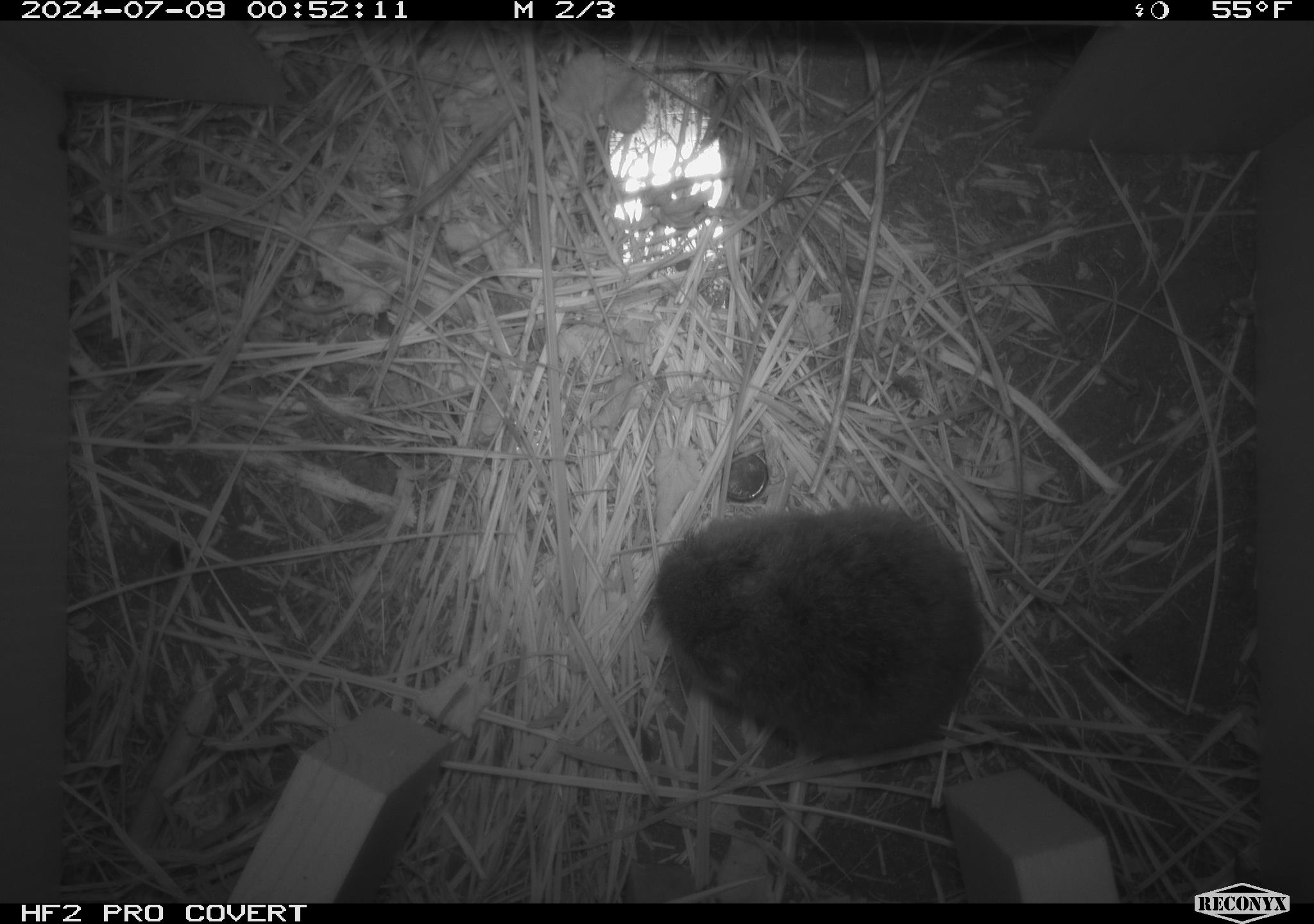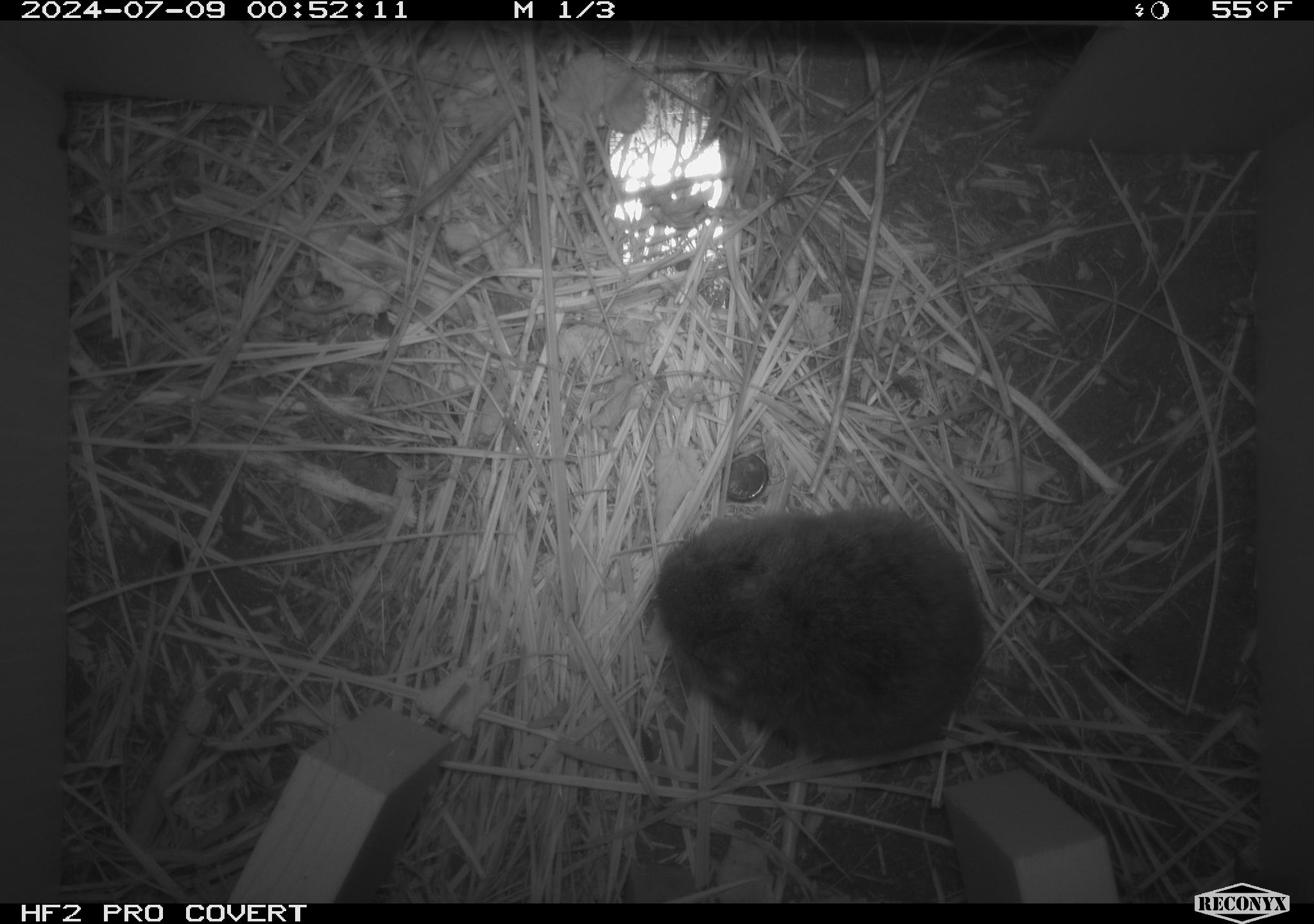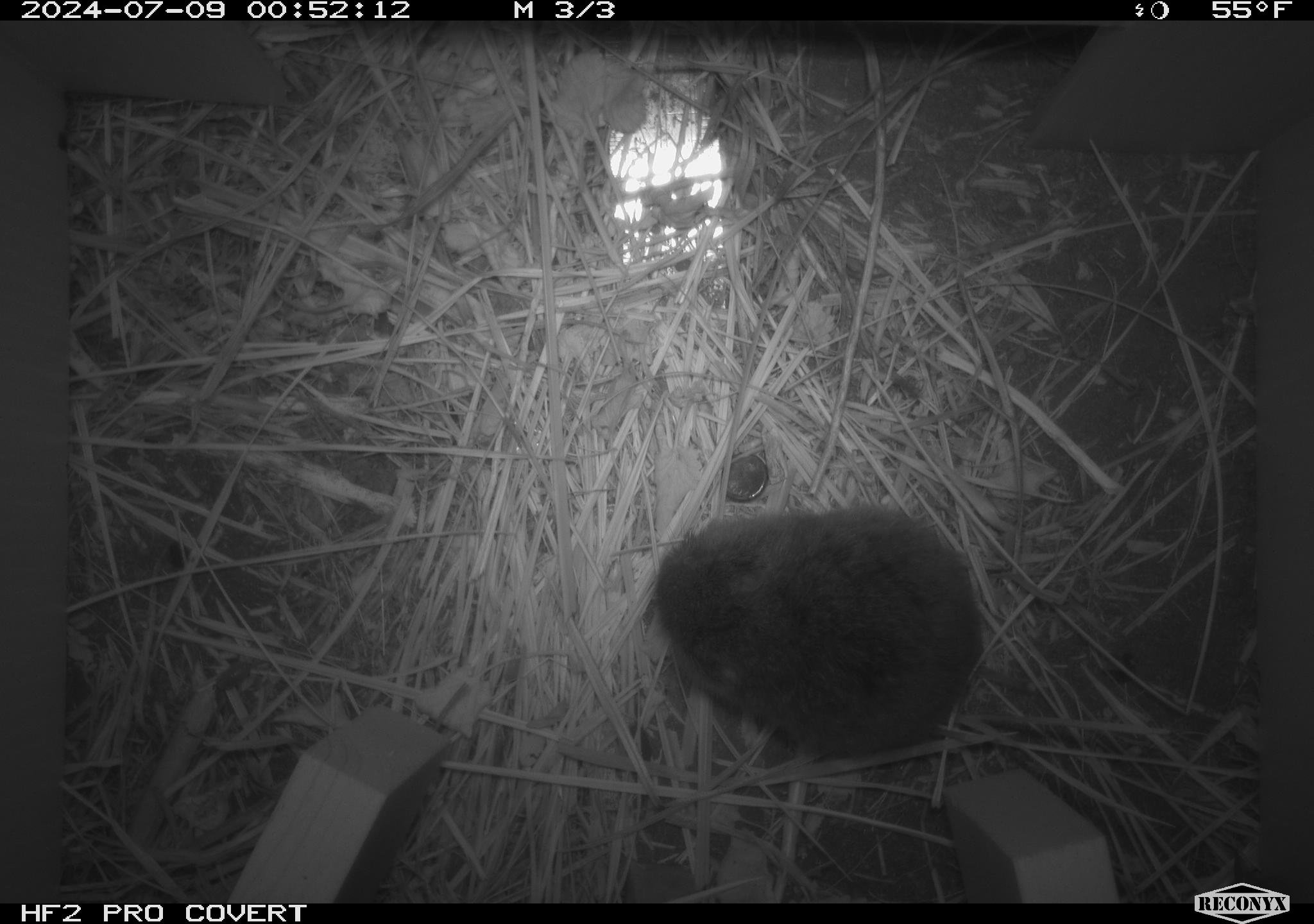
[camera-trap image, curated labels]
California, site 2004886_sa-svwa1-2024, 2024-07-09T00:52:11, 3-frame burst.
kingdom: Animalia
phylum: Chordata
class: Mammalia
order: Rodentia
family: Cricetidae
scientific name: Arvicolinae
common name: voles, lemmings, and muskrats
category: arvicolinae subfamily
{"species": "arvicolinae subfamily (voles, lemmings, and muskrats) (Arvicolinae)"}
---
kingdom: Animalia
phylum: Arthropoda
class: Malacostraca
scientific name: Malacostraca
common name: amphipods, crabs, isopods, krill, lobsters and shrimps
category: malacostracan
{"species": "malacostracan (amphipods, crabs, isopods, krill, lobsters and shrimps) (Malacostraca)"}